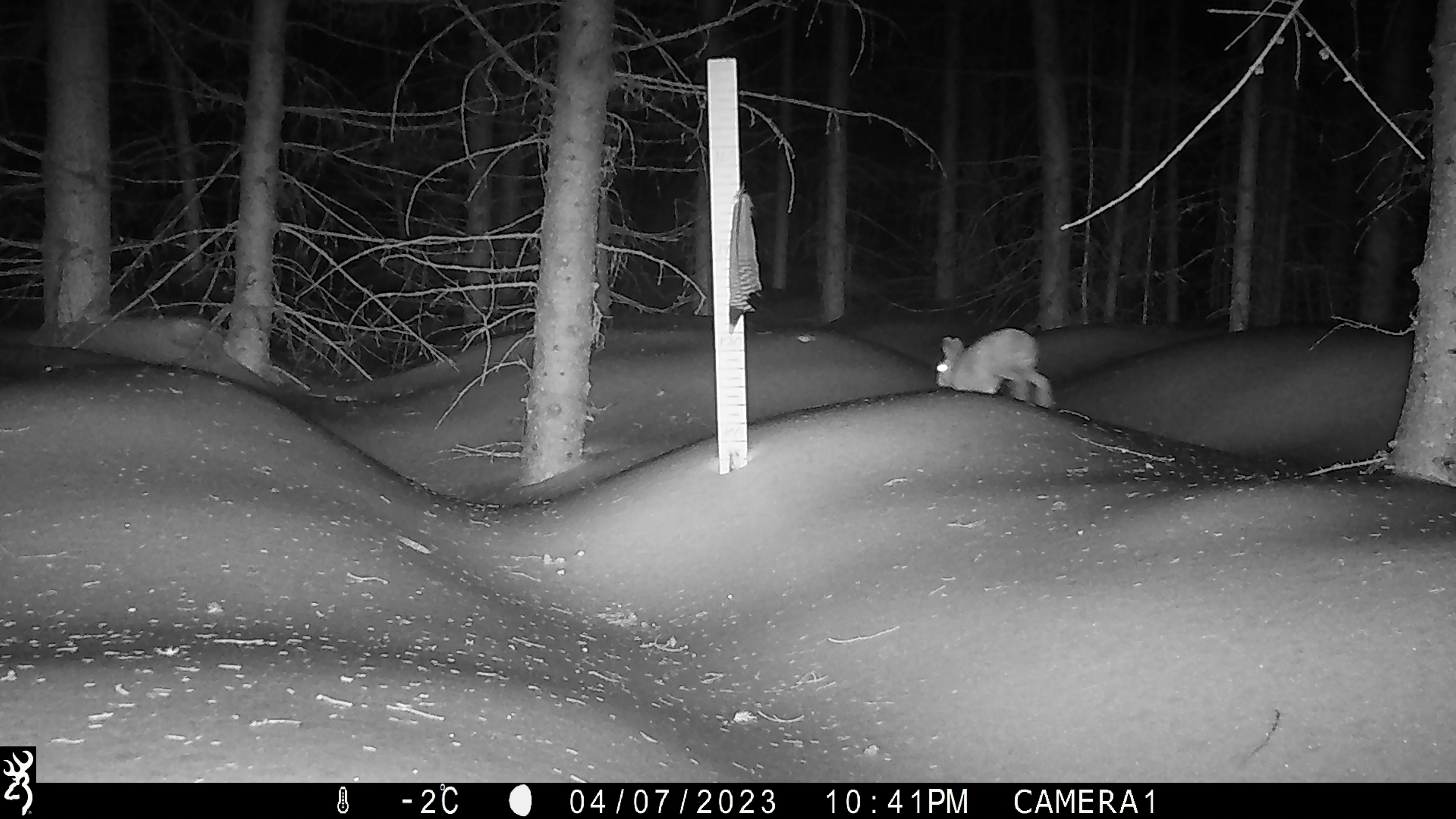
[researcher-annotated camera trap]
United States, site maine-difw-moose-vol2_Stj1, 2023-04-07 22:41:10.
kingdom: Animalia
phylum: Chordata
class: Mammalia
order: Lagomorpha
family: Leporidae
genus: Lepus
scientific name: Lepus americanus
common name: snowshoe hare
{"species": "snowshoe hare (Lepus americanus)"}